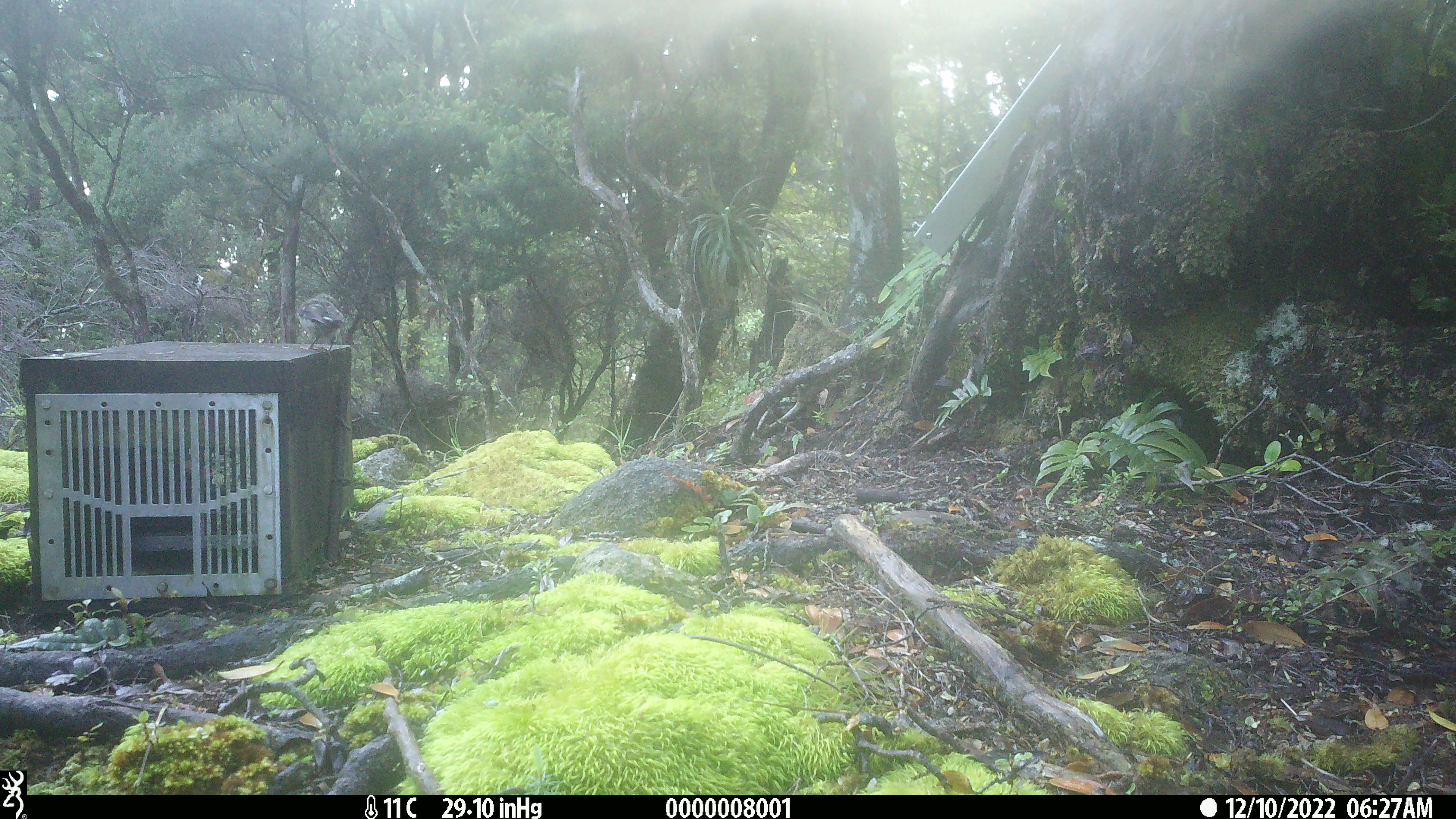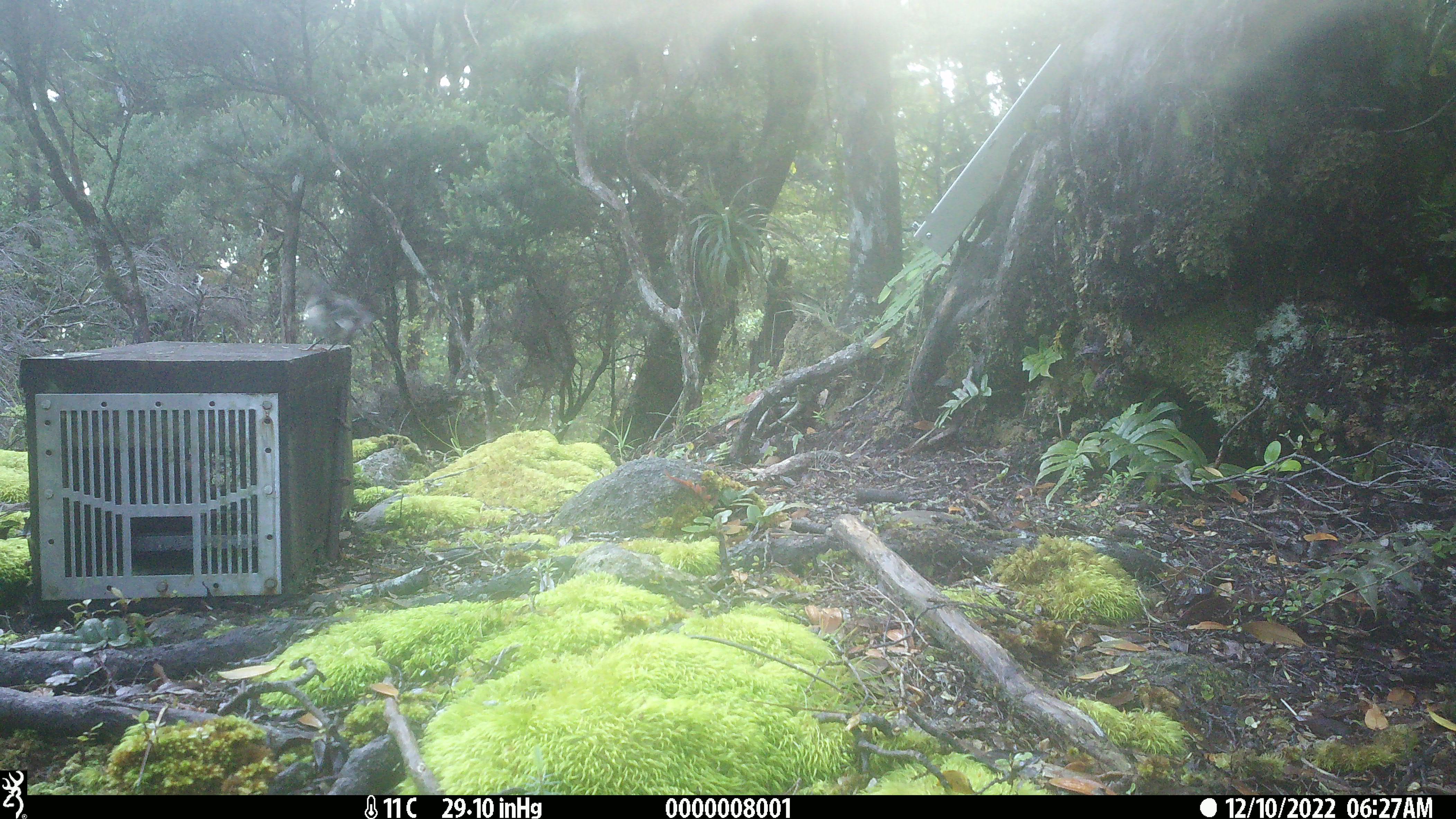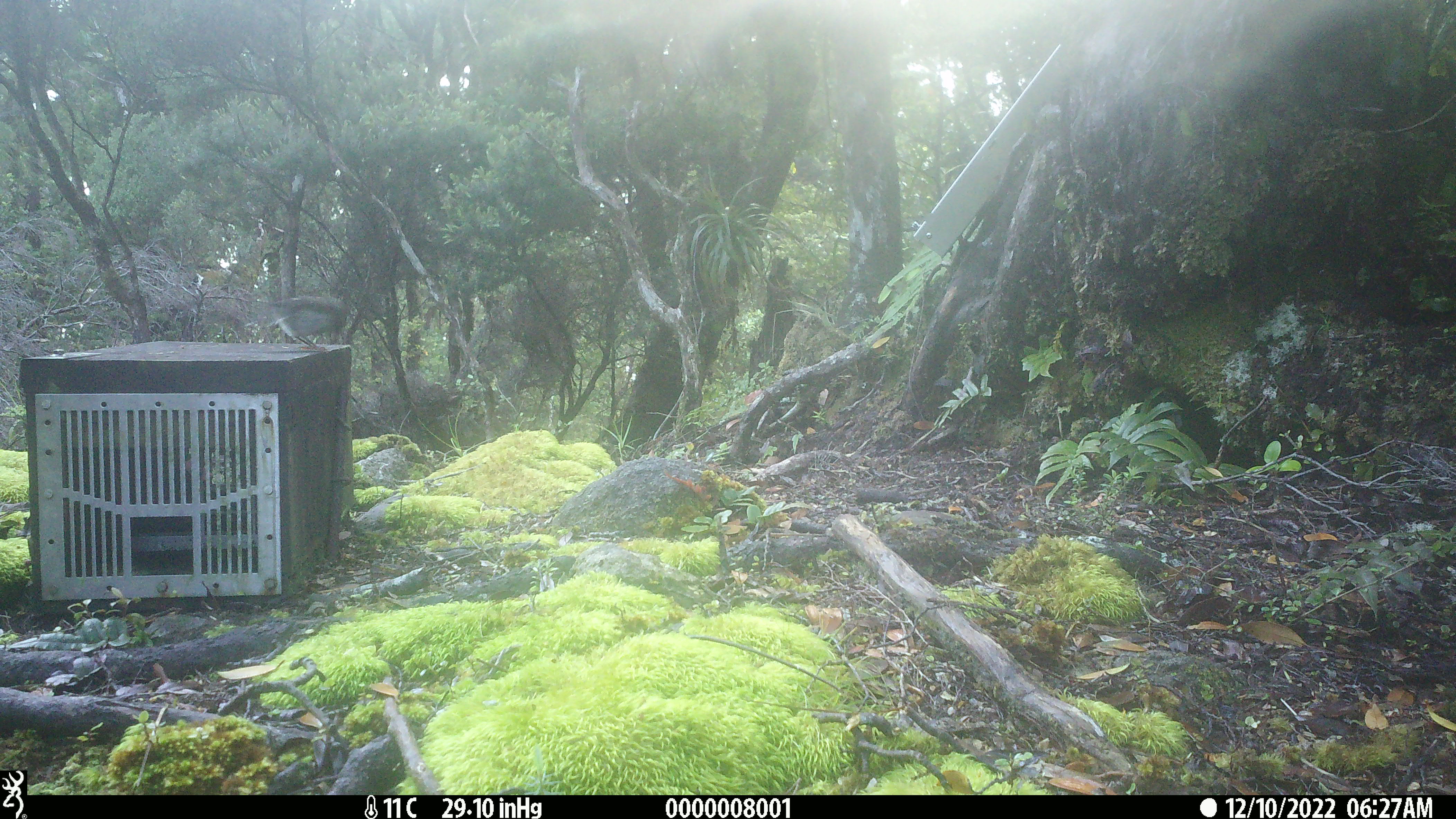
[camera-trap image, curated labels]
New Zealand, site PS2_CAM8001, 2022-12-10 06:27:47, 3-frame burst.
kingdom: Animalia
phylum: Chordata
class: Aves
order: Passeriformes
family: Petroicidae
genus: Petroica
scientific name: Petroica macrocephala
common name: tomtit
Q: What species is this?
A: Tomtit (Petroica macrocephala).